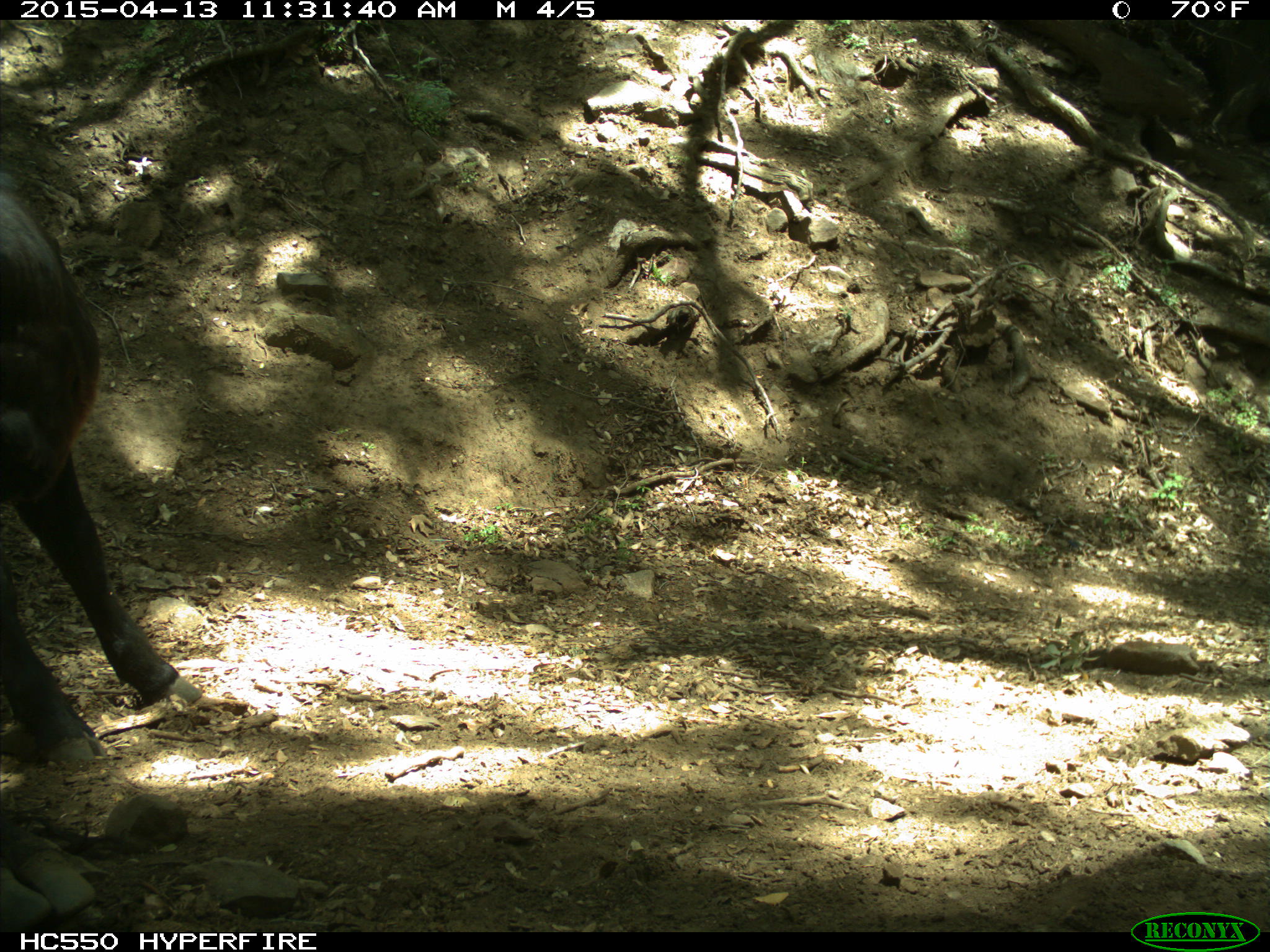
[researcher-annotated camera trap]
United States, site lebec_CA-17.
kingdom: Animalia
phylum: Chordata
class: Mammalia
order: Artiodactyla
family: Bovidae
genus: Bos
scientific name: Bos taurus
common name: domestic cow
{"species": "Bos taurus (domestic cow)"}